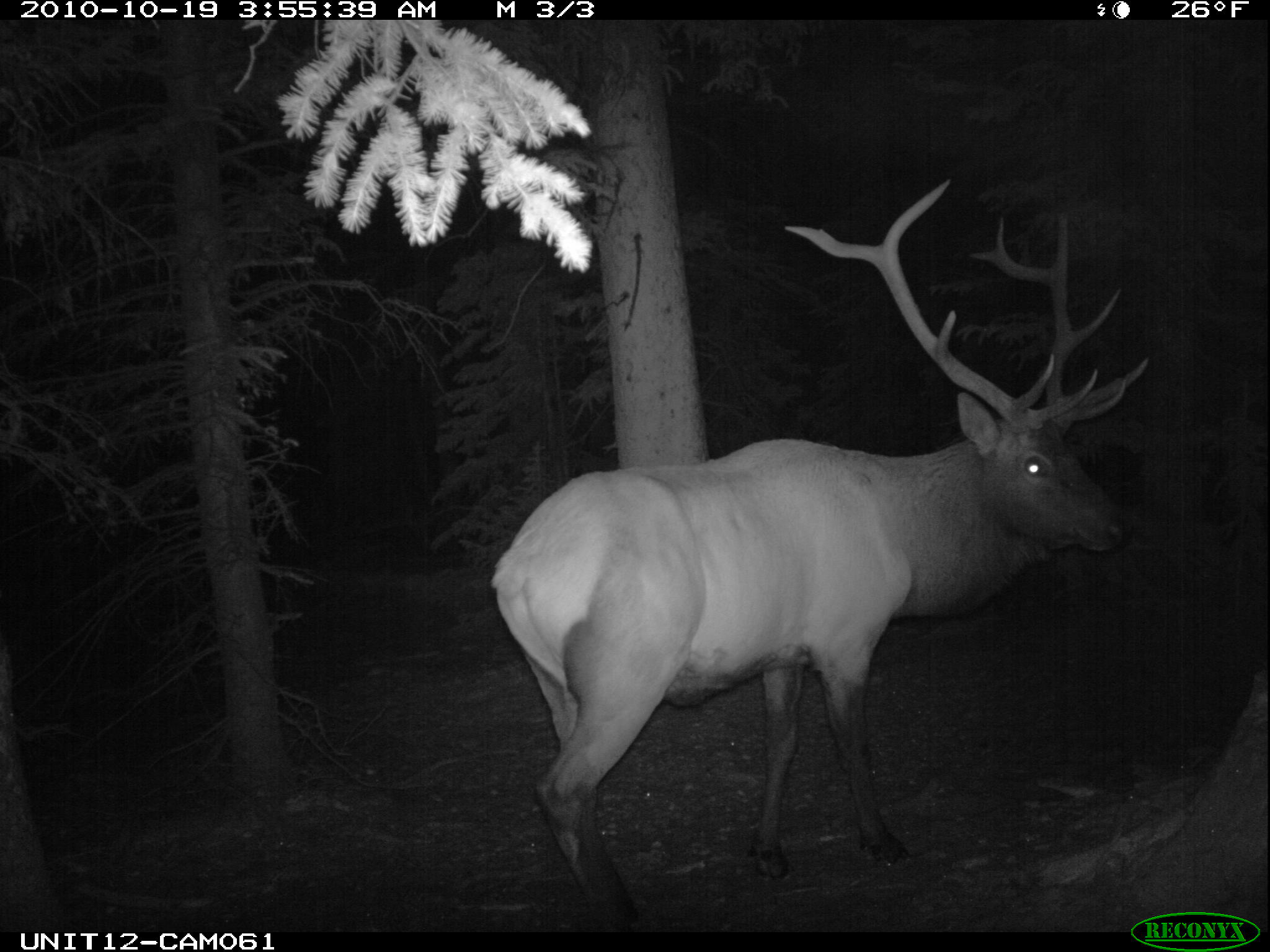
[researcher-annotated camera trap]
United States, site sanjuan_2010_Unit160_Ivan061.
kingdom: Animalia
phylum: Chordata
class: Mammalia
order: Artiodactyla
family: Cervidae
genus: Cervus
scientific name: Cervus elaphus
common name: red deer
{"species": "Cervus elaphus (red deer)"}